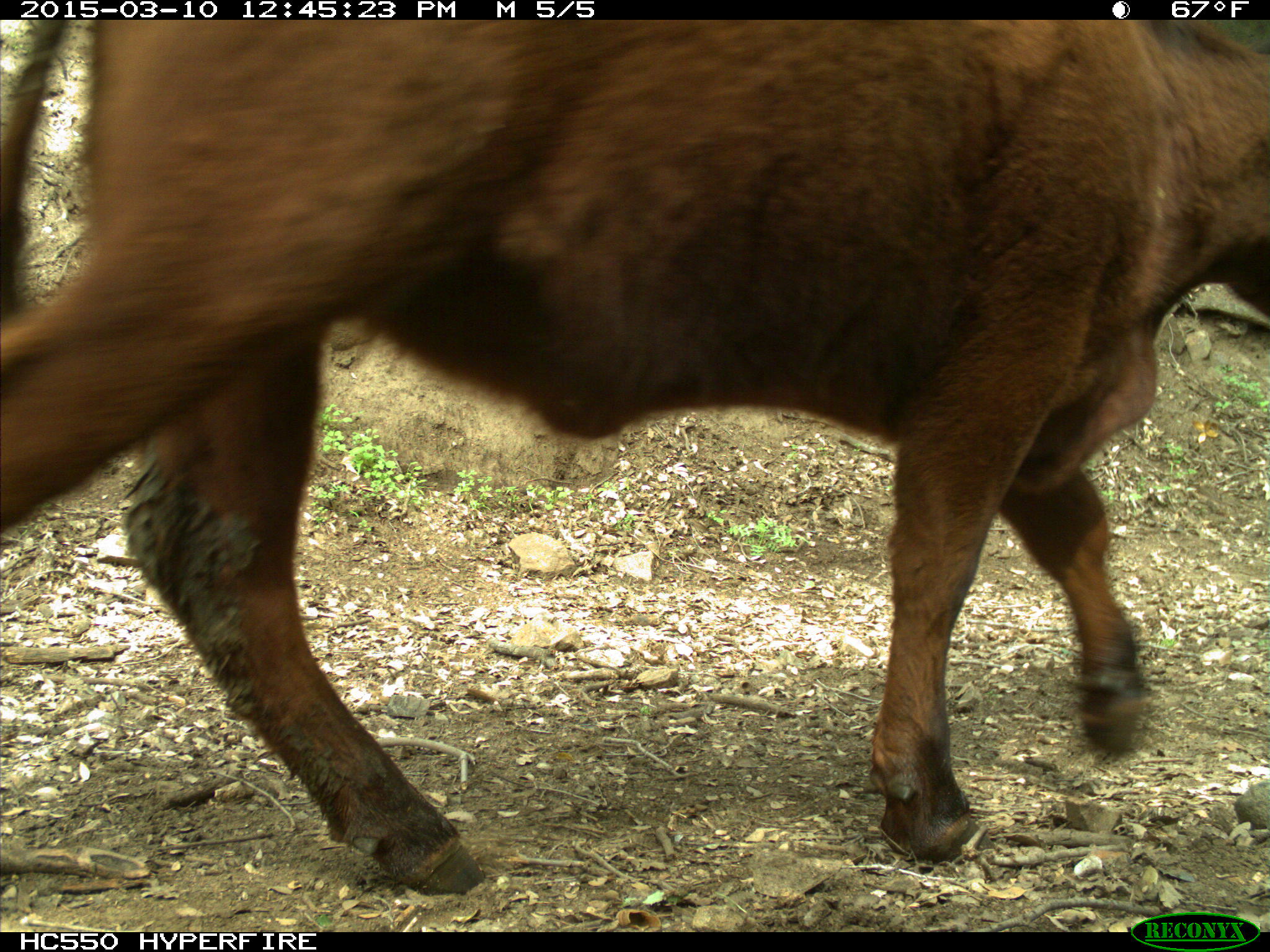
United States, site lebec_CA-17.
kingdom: Animalia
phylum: Chordata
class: Mammalia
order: Artiodactyla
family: Bovidae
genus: Bos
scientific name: Bos taurus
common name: domestic cow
Bos taurus (domestic cow).